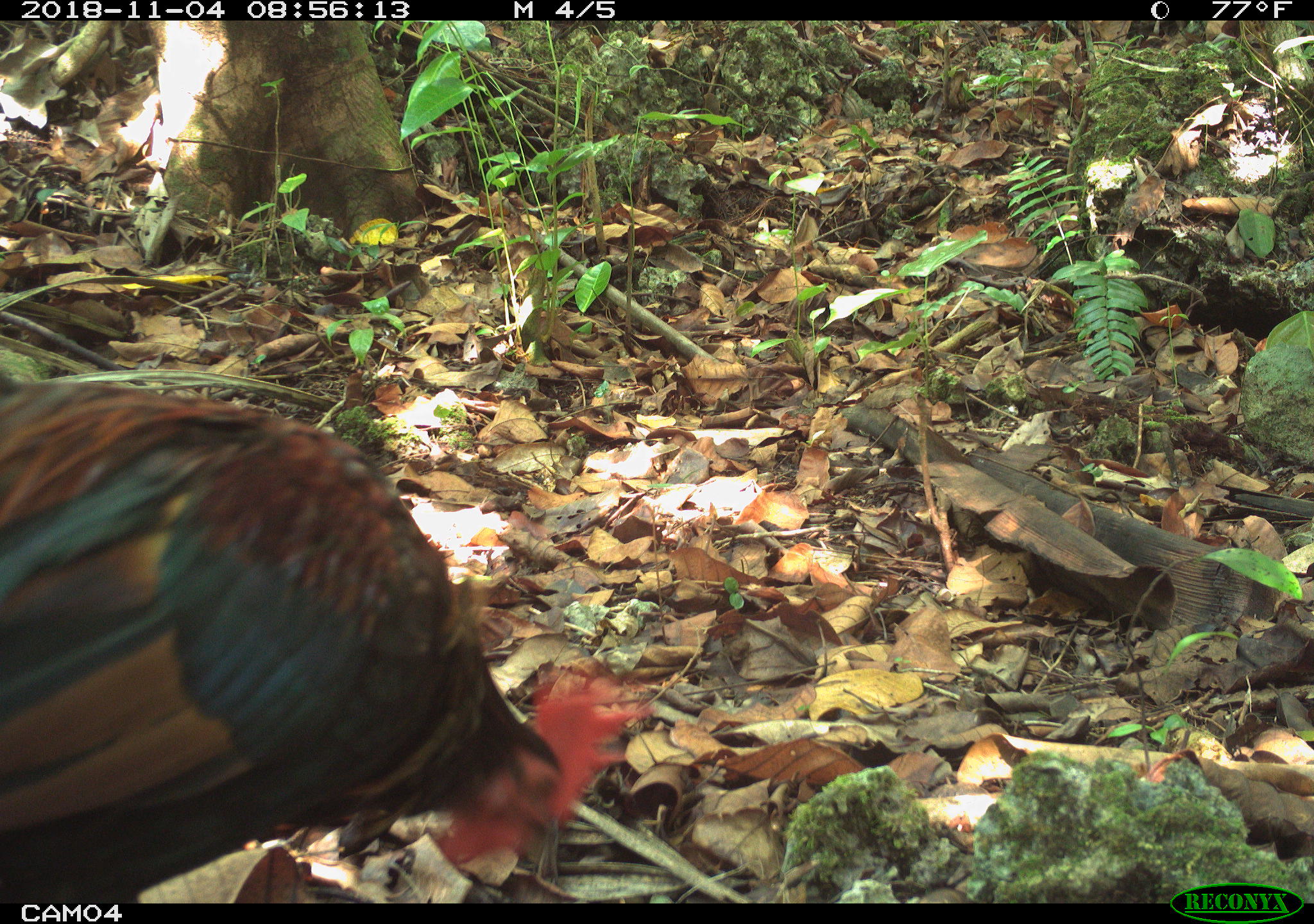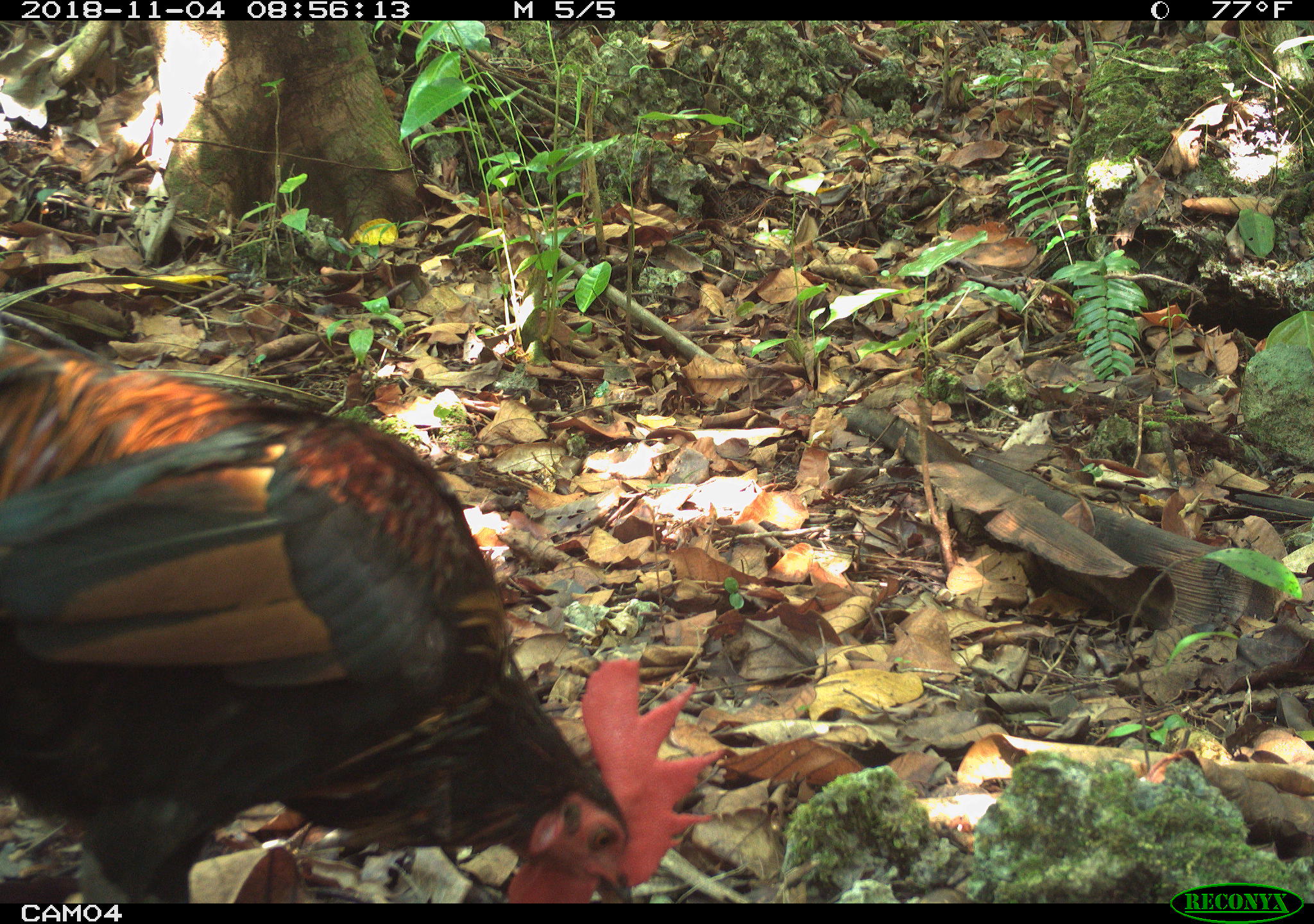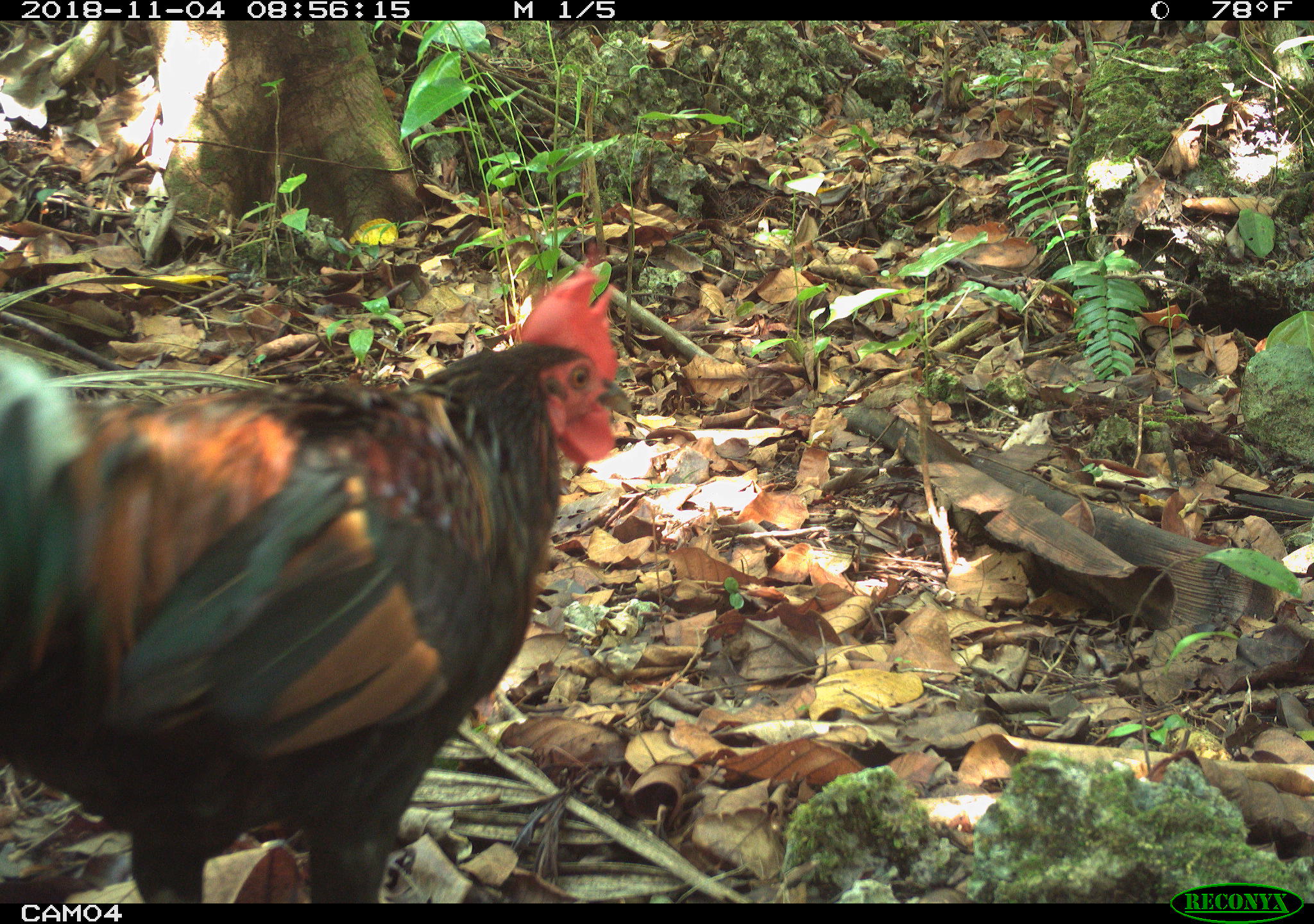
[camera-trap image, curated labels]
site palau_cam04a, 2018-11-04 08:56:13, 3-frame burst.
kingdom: Animalia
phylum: Chordata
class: Aves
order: Galliformes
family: Phasianidae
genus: Gallus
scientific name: Gallus gallus domesticus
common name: rooster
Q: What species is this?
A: Rooster (Gallus gallus domesticus).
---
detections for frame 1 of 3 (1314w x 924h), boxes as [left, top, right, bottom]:
rooster: [0, 369, 653, 905]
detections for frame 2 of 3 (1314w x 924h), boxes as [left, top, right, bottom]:
rooster: [0, 310, 702, 900]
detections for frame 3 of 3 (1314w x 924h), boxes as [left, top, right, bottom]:
rooster: [0, 260, 626, 898]